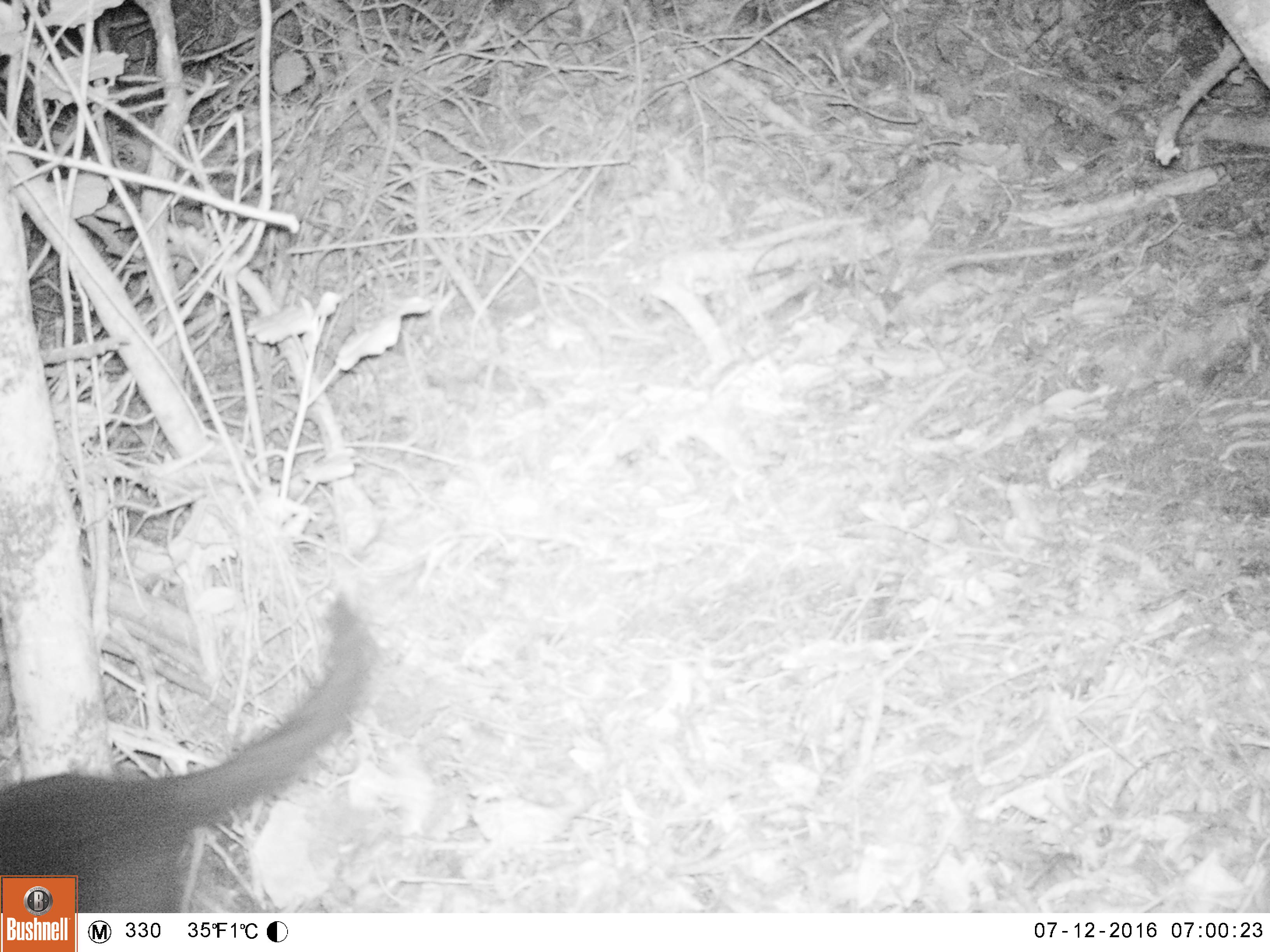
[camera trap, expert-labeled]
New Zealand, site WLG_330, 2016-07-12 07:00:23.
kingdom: Animalia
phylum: Chordata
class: Mammalia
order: Carnivora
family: Felidae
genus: Felis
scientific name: Felis catus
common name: domestic cat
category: cat